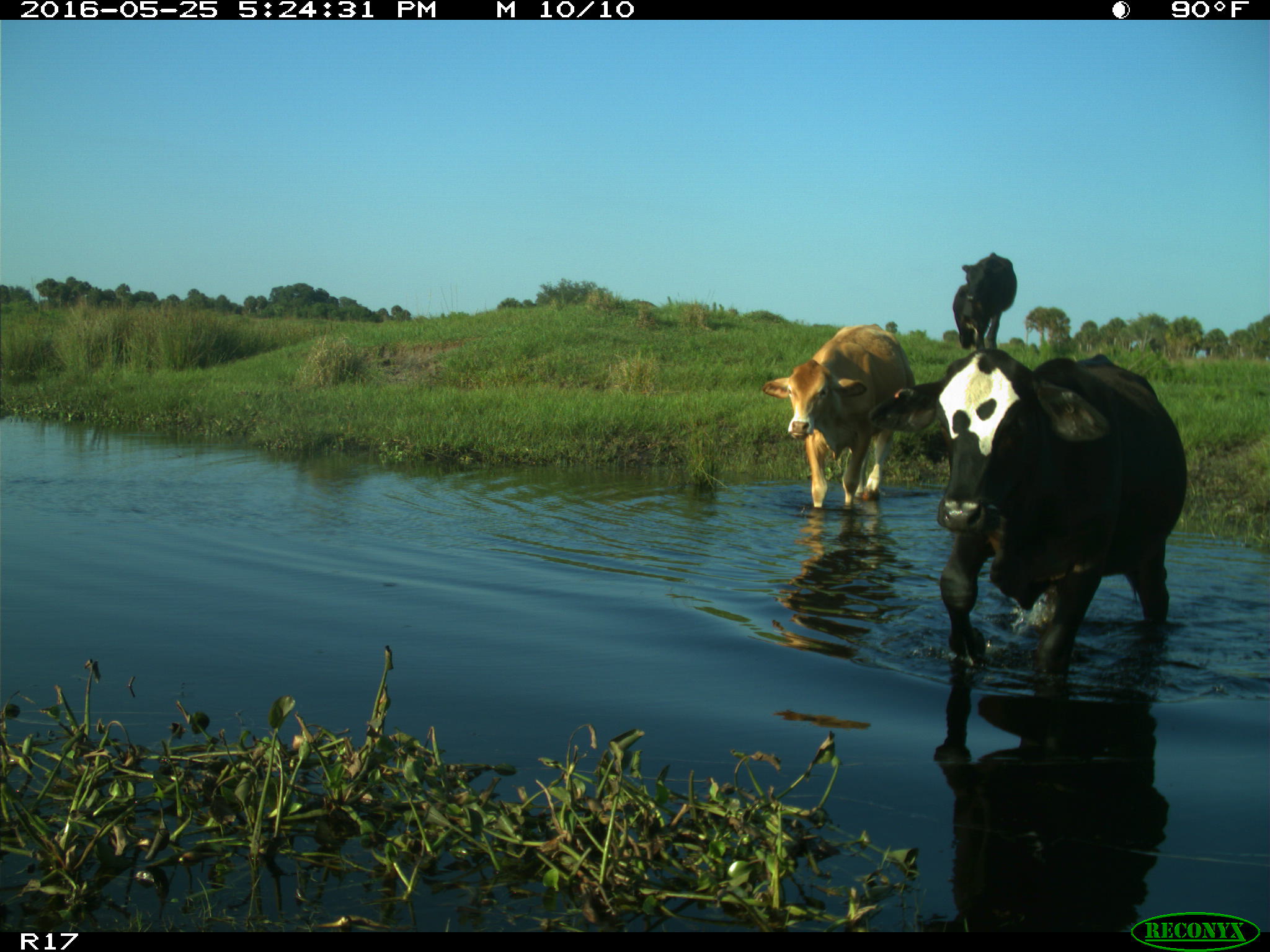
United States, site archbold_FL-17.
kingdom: Animalia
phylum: Chordata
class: Mammalia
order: Artiodactyla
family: Bovidae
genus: Bos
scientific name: Bos taurus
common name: domestic cow